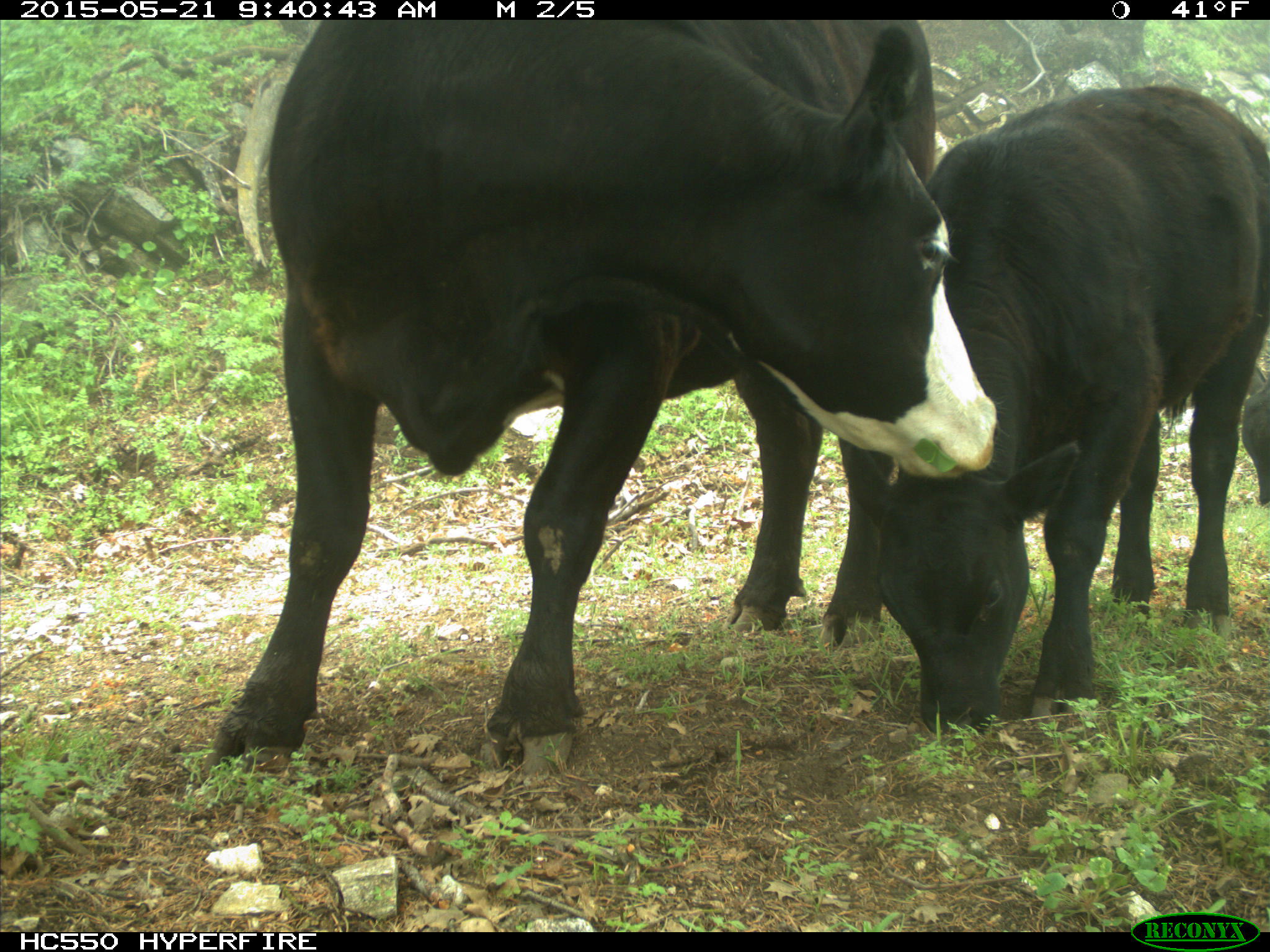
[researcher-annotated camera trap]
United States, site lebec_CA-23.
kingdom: Animalia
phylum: Chordata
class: Mammalia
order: Artiodactyla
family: Bovidae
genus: Bos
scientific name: Bos taurus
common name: domestic cow